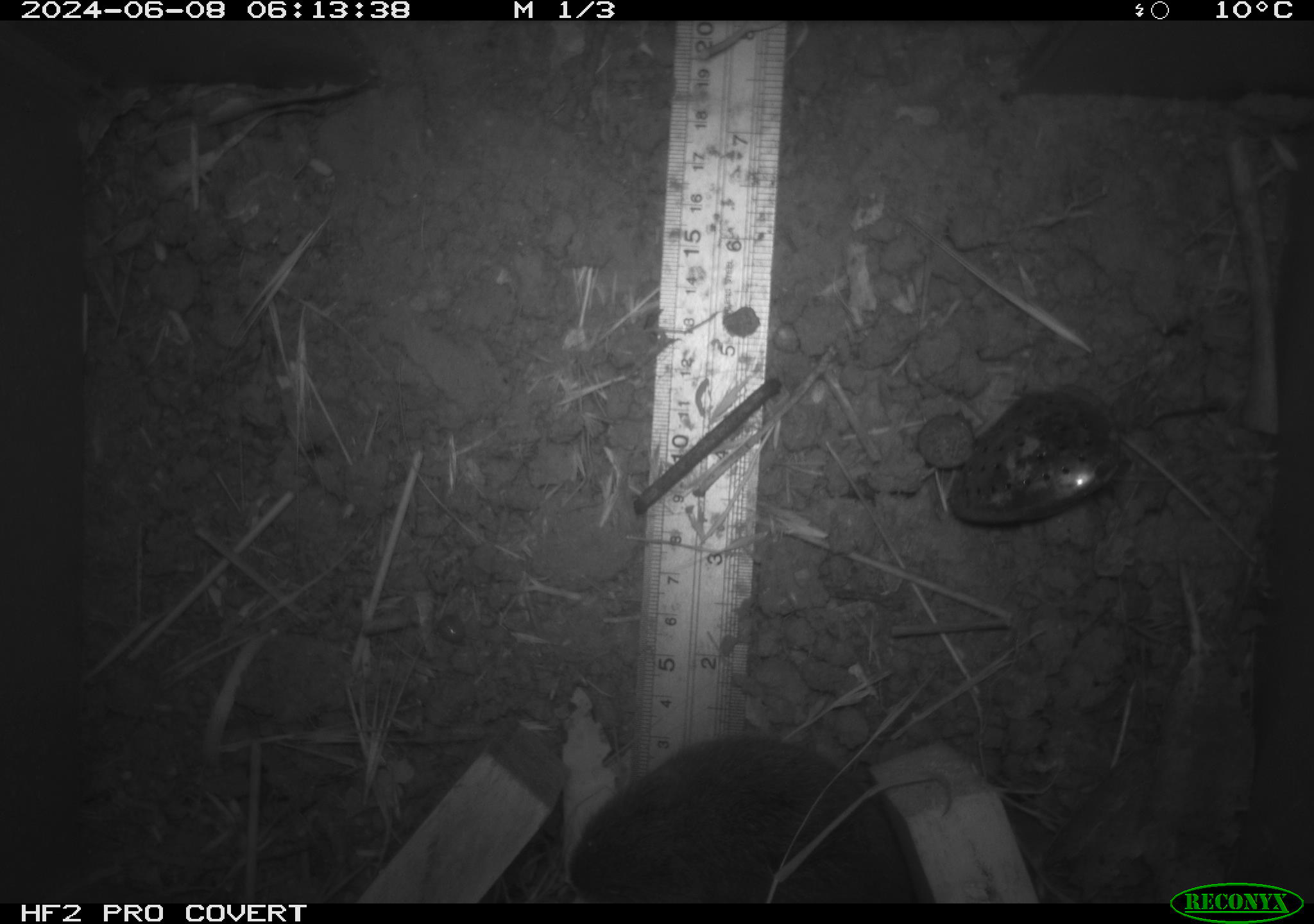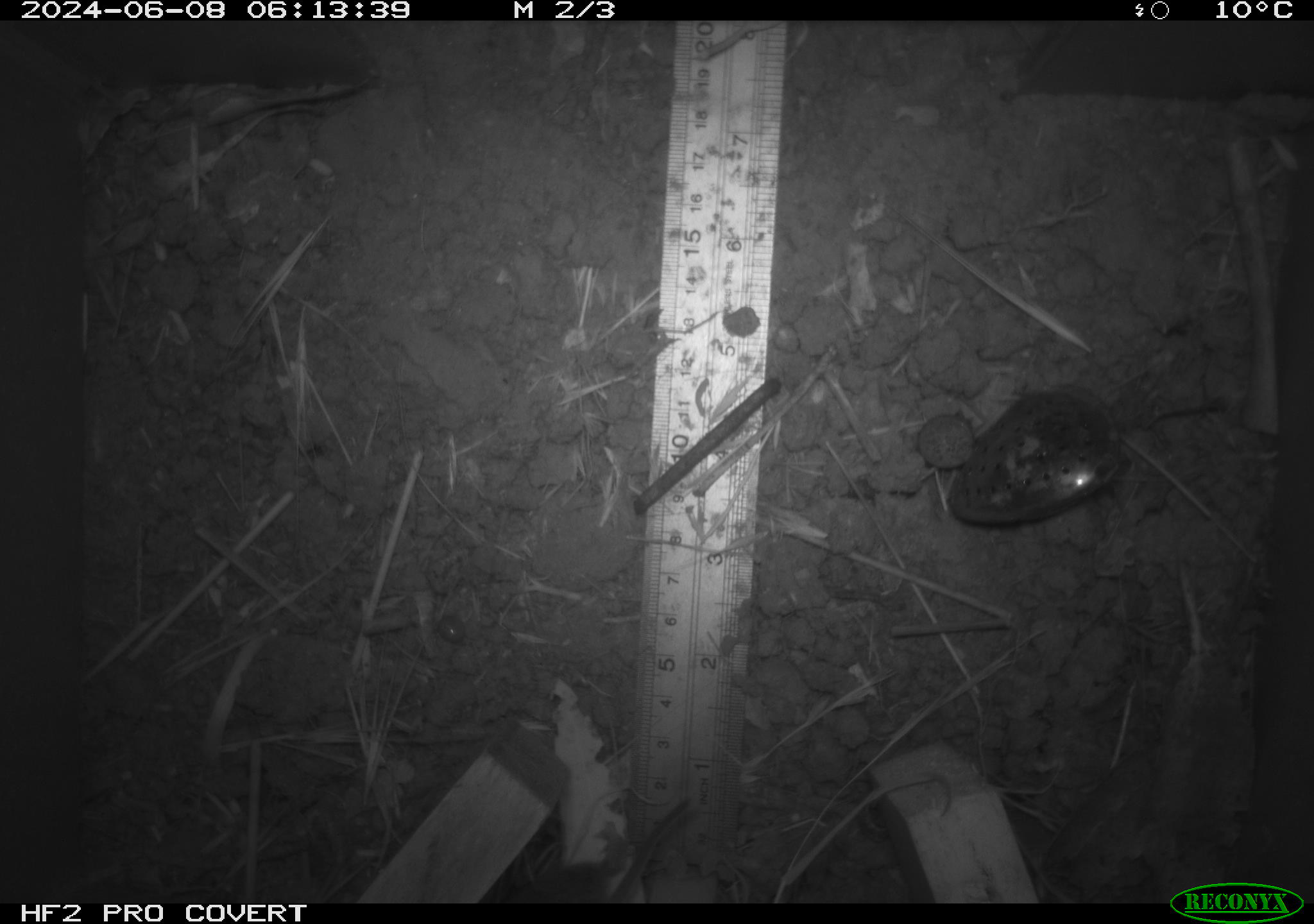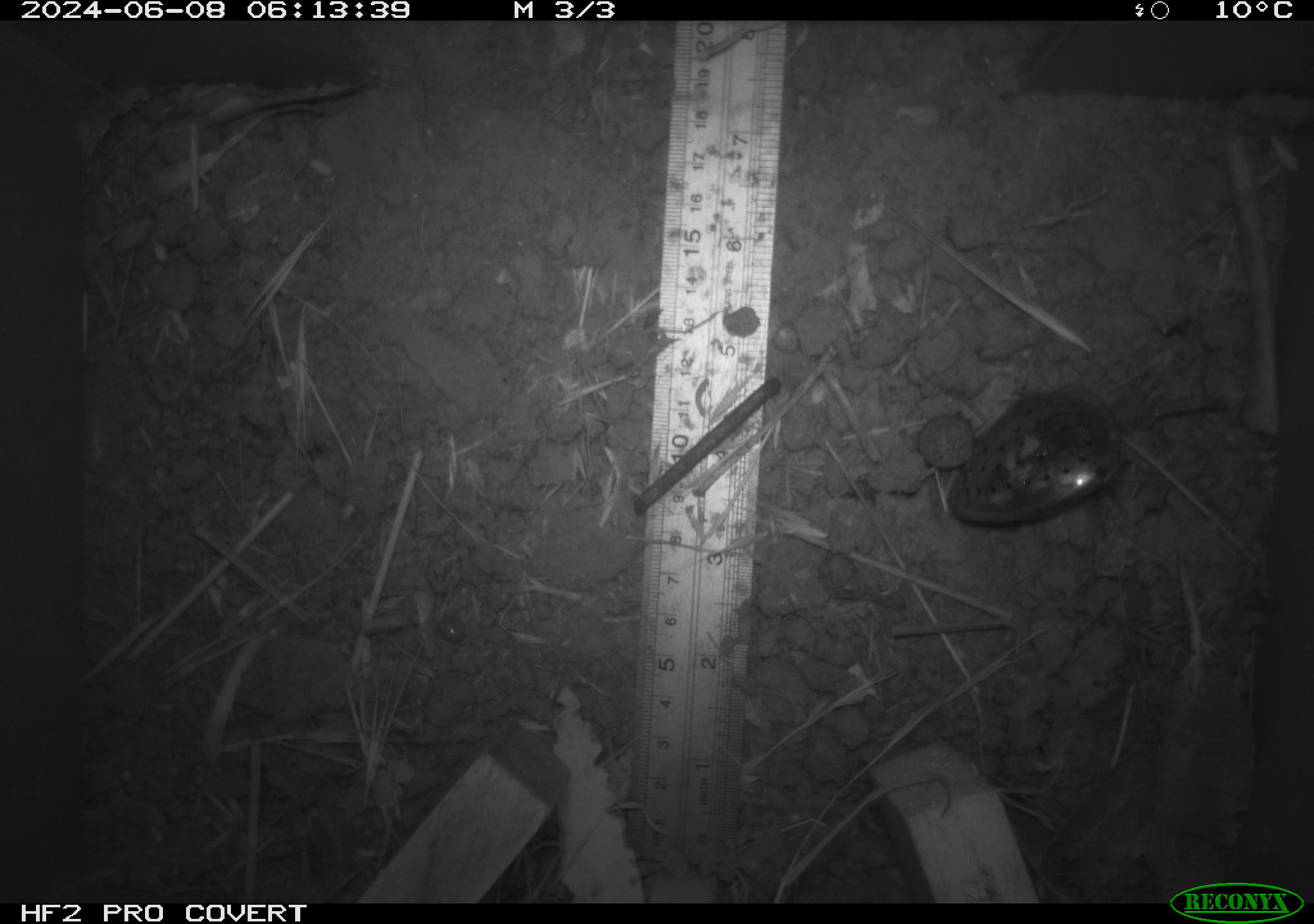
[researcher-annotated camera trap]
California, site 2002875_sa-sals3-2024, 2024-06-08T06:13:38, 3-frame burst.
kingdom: Animalia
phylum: Chordata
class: Mammalia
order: Rodentia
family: Cricetidae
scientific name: Arvicolinae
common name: voles, lemmings, and muskrats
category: arvicolinae subfamily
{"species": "arvicolinae subfamily (voles, lemmings, and muskrats) (Arvicolinae)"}